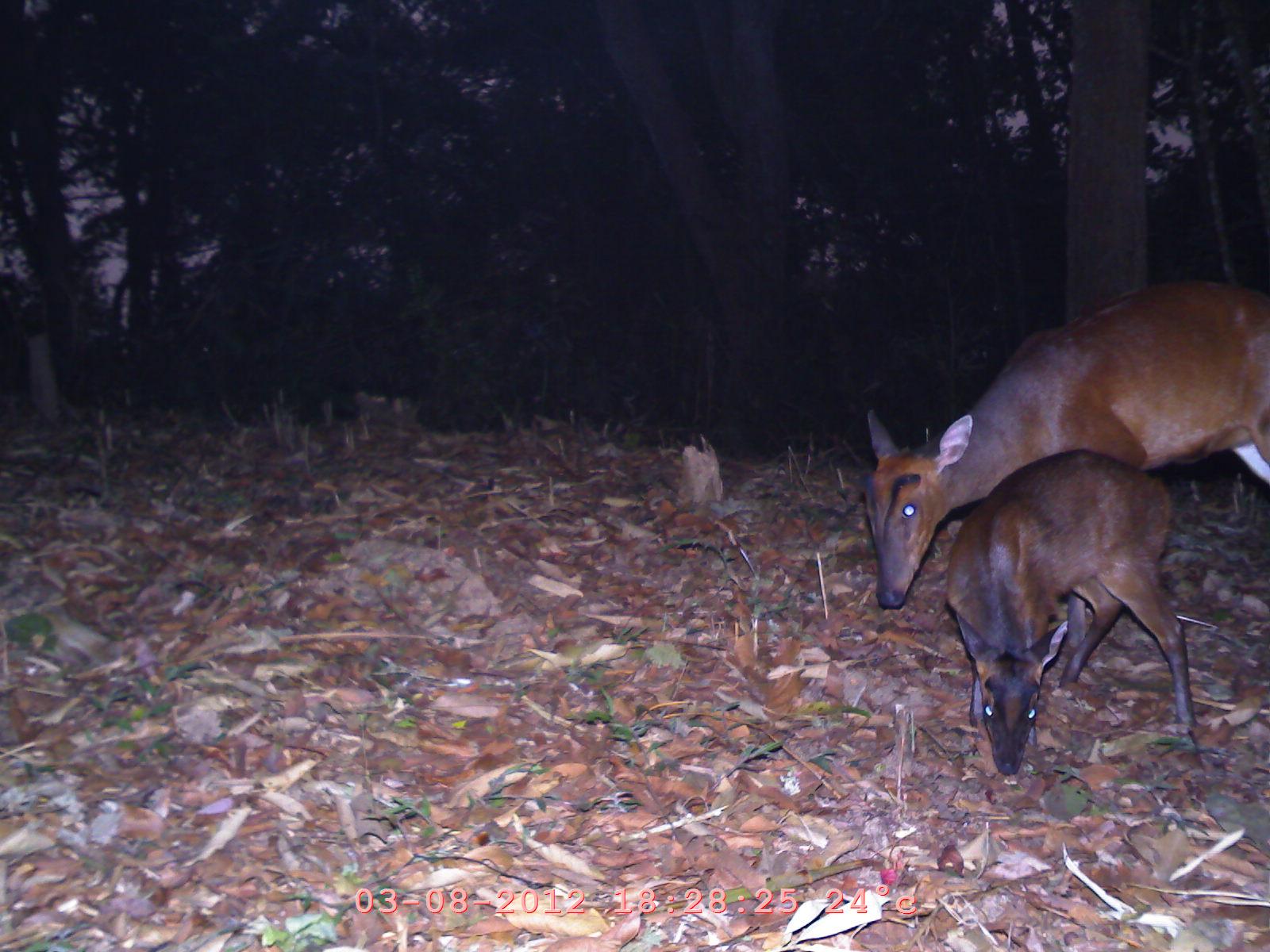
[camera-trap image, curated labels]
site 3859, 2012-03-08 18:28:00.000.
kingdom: Animalia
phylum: Chordata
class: Mammalia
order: Artiodactyla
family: Cervidae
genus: Muntiacus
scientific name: Muntiacus muntjak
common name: southern red muntjac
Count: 2.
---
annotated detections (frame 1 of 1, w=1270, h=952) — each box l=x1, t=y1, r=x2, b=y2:
muntiacus muntjak: l=861, t=278, r=1269, b=613; l=940, t=447, r=1197, b=780